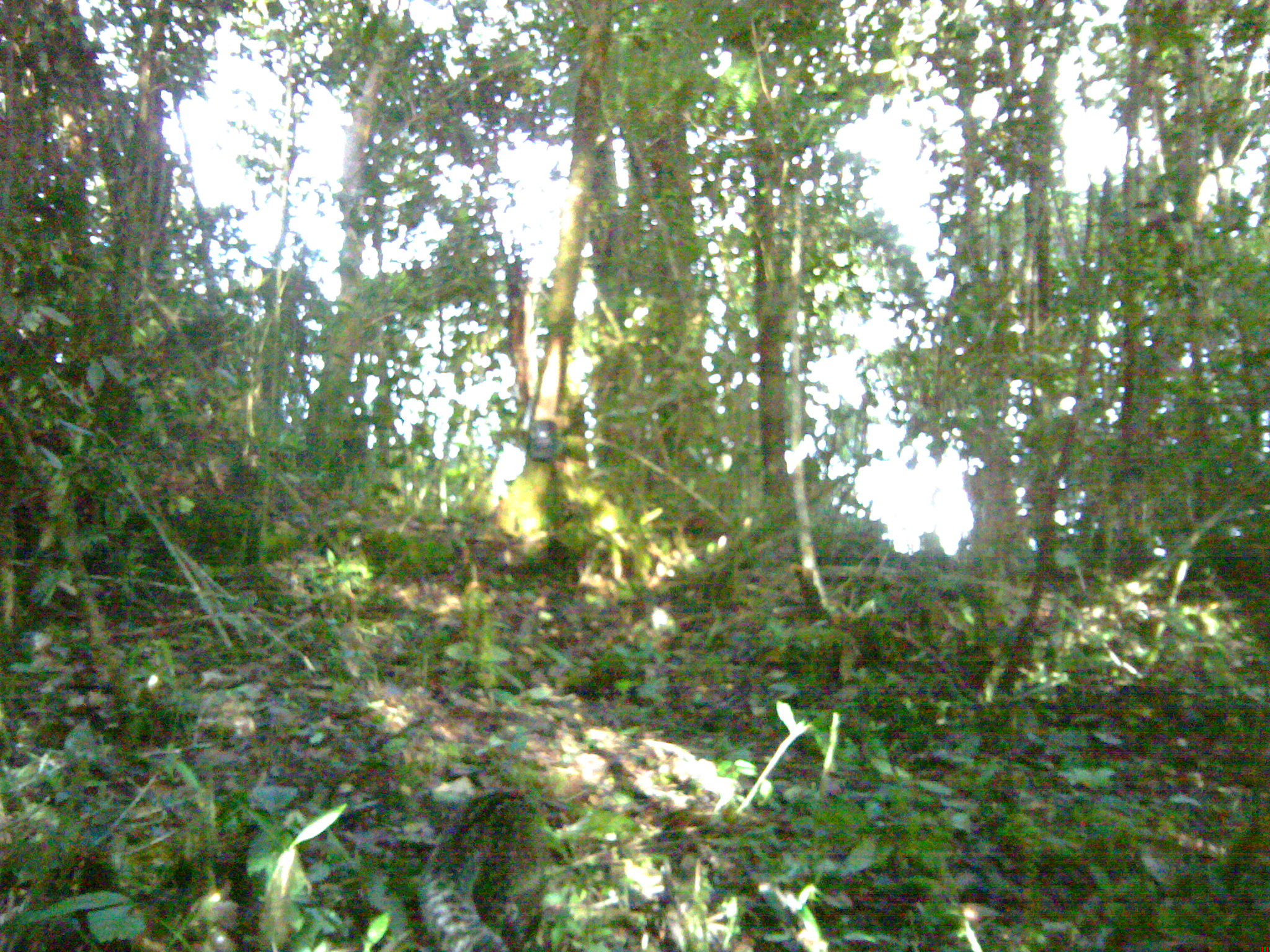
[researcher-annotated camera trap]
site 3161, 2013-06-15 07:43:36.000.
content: unidentified animal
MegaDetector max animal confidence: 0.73